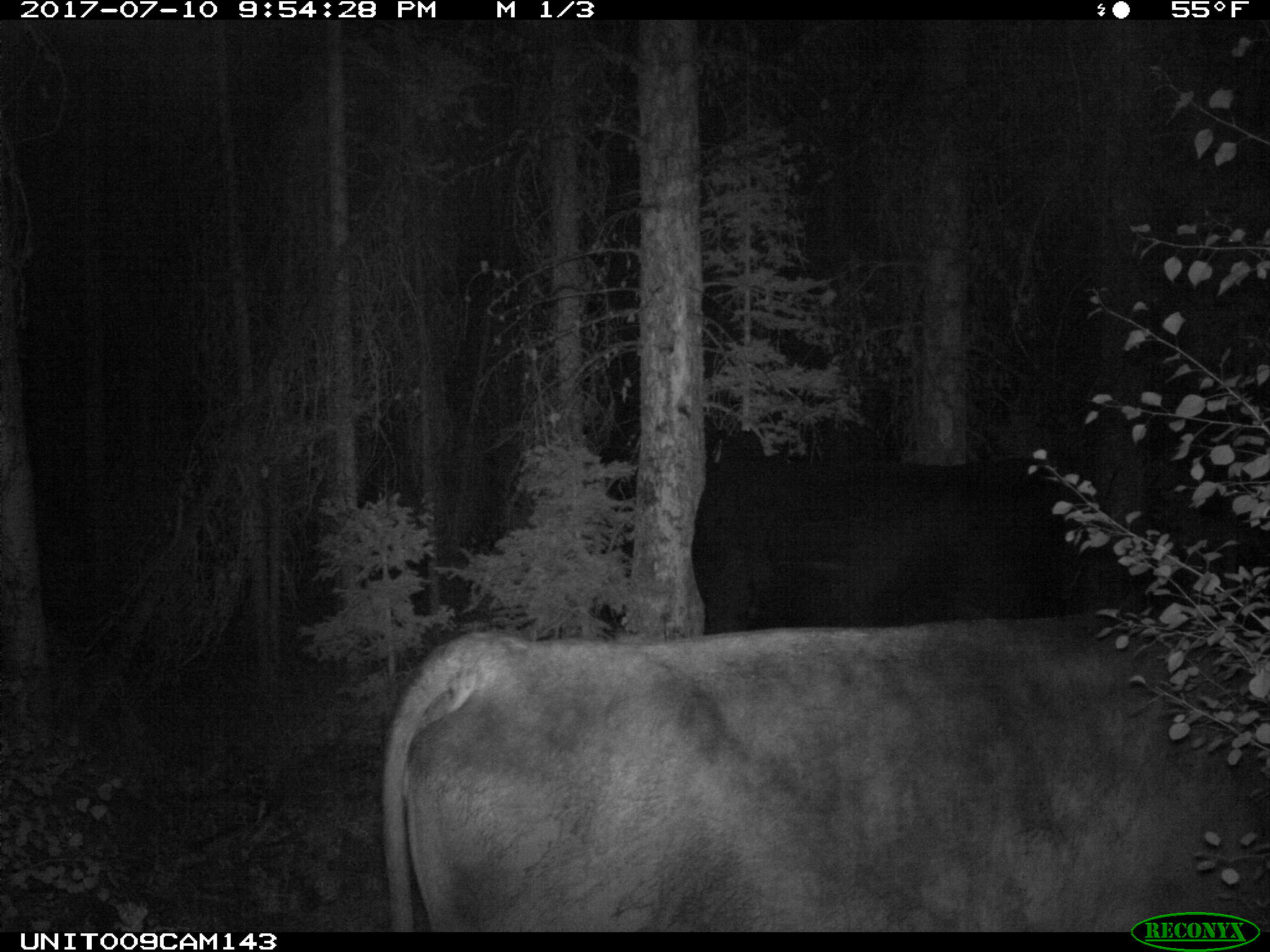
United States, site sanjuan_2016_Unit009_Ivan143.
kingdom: Animalia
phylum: Chordata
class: Mammalia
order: Artiodactyla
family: Bovidae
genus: Bos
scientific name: Bos taurus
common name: domestic cow